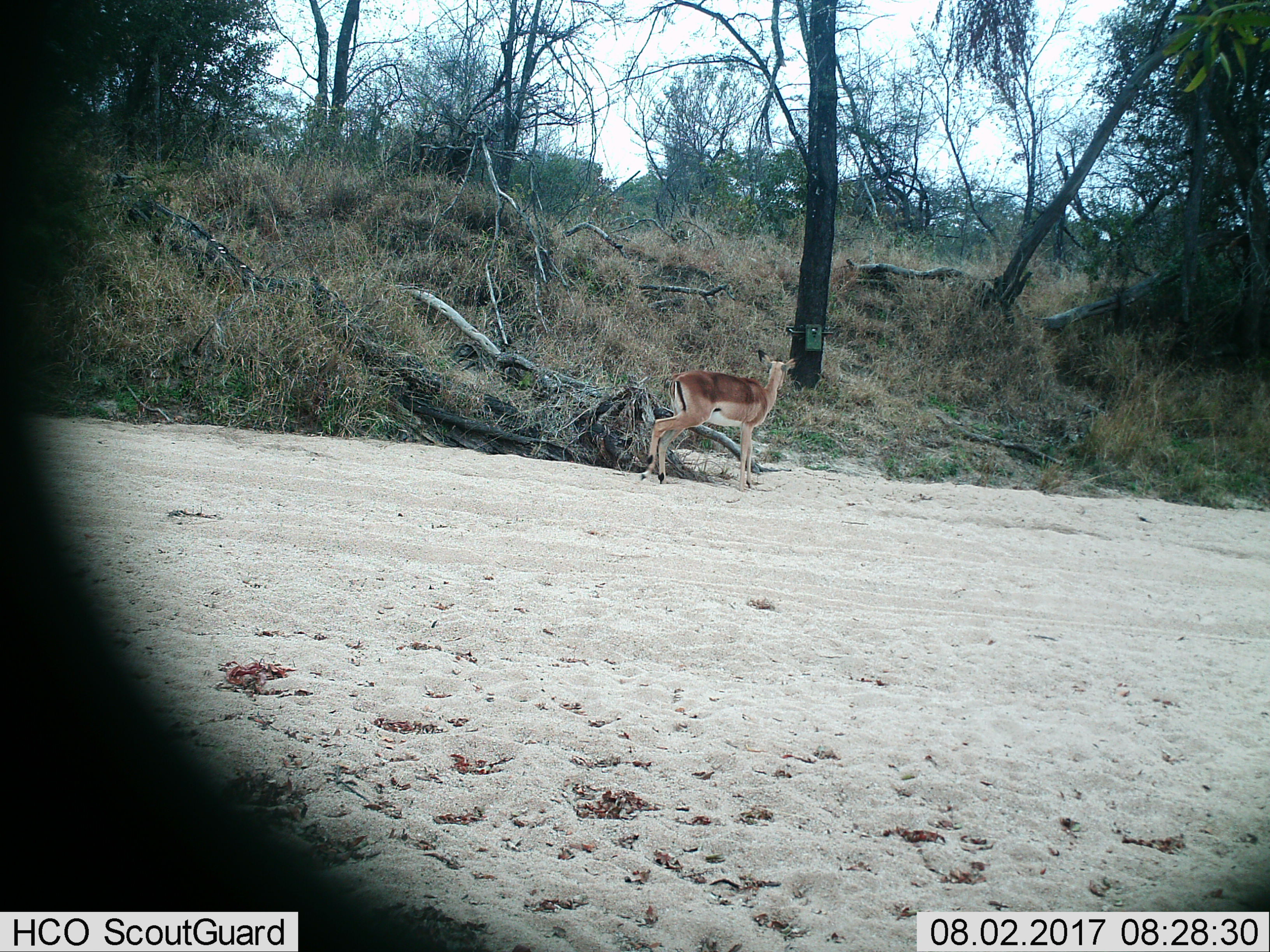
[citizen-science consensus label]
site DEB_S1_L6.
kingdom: Animalia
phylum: Chordata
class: Mammalia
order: Artiodactyla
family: Bovidae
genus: Aepyceros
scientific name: Aepyceros melampus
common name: impala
Impala (Aepyceros melampus), count 1. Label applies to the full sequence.